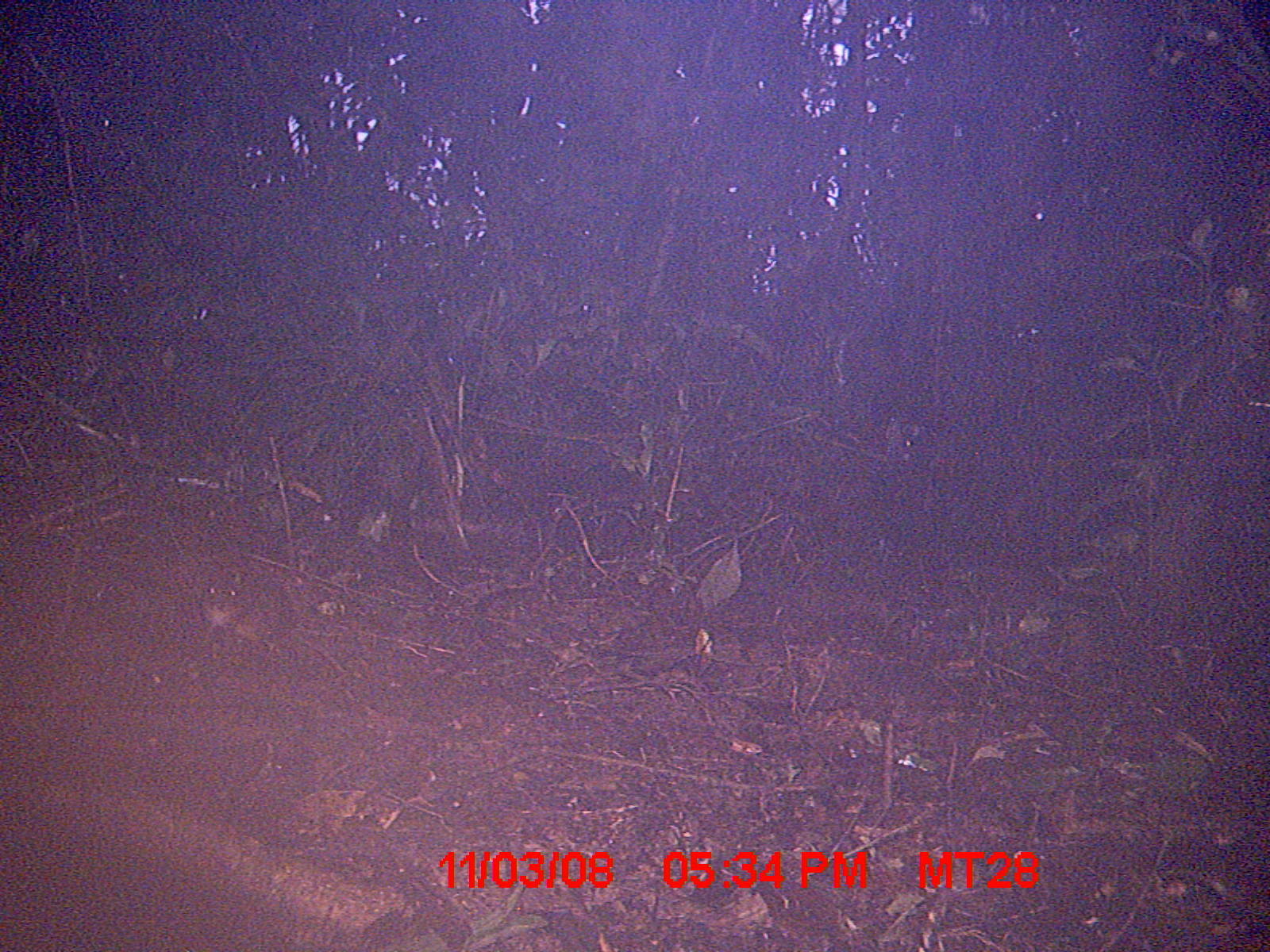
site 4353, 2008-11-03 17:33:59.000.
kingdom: Animalia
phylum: Chordata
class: Aves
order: Cuculiformes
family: Cuculidae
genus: Coua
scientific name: Coua serriana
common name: red-breasted coua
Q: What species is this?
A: Coua serriana (red-breasted coua).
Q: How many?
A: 3.